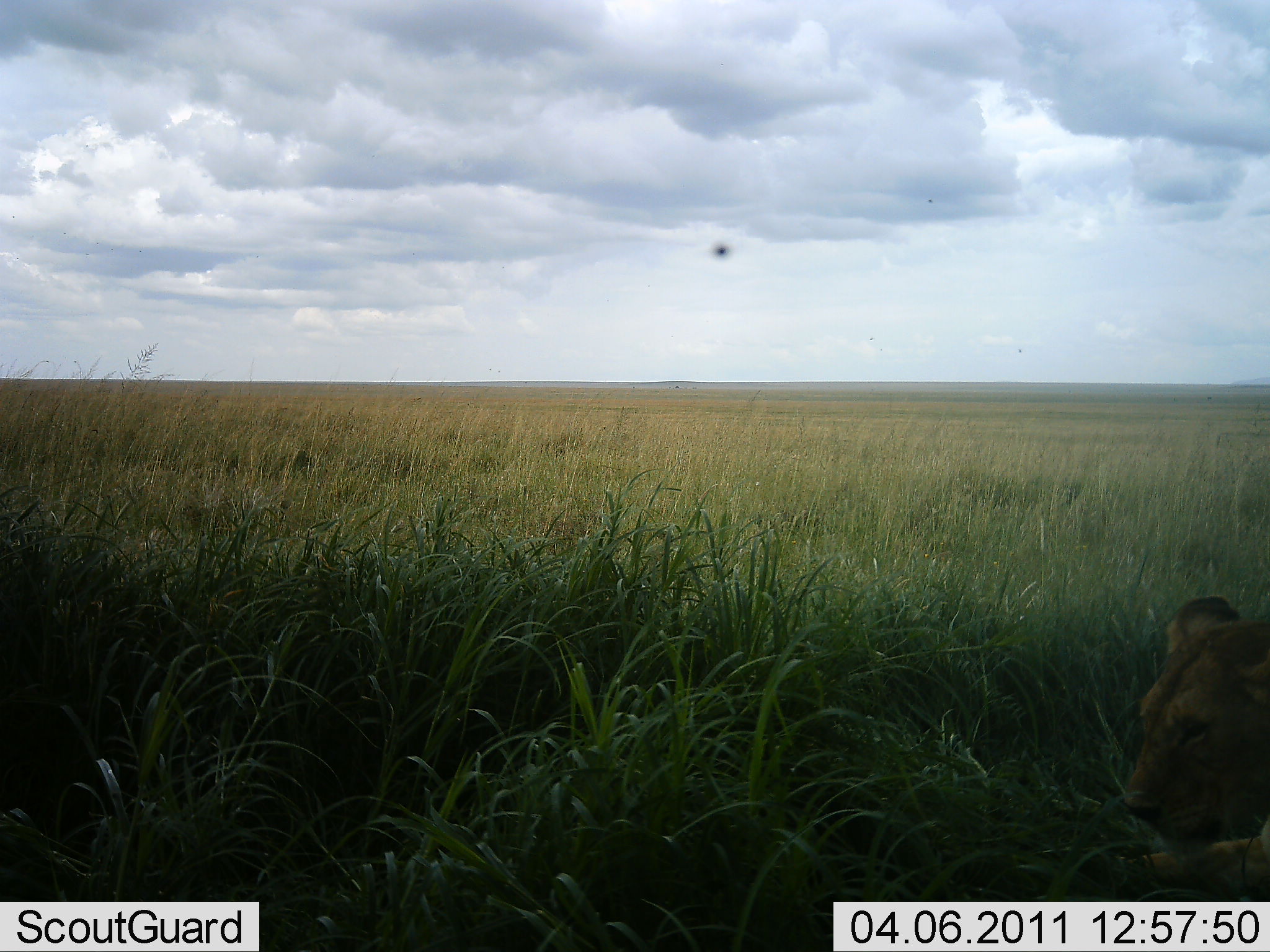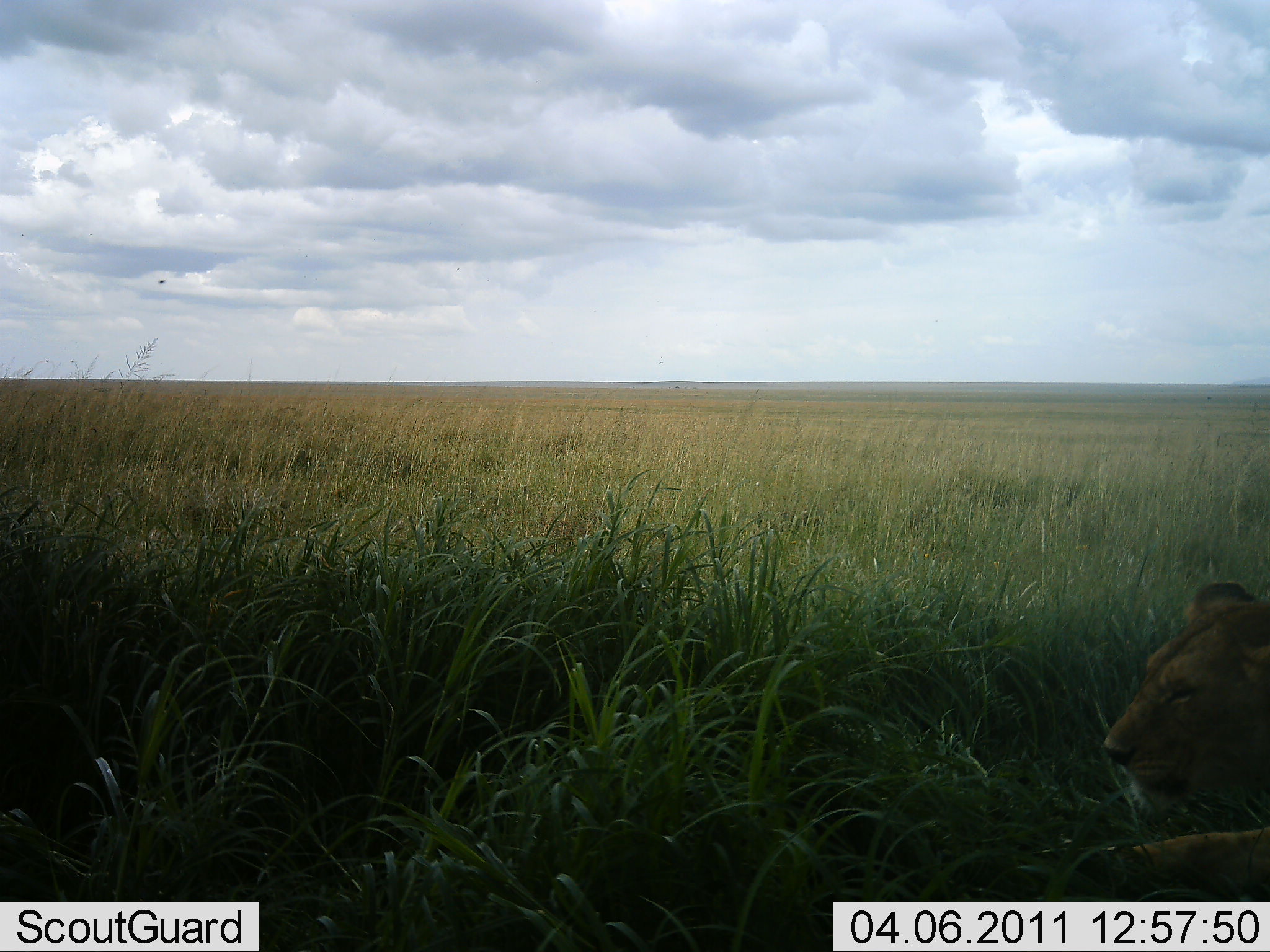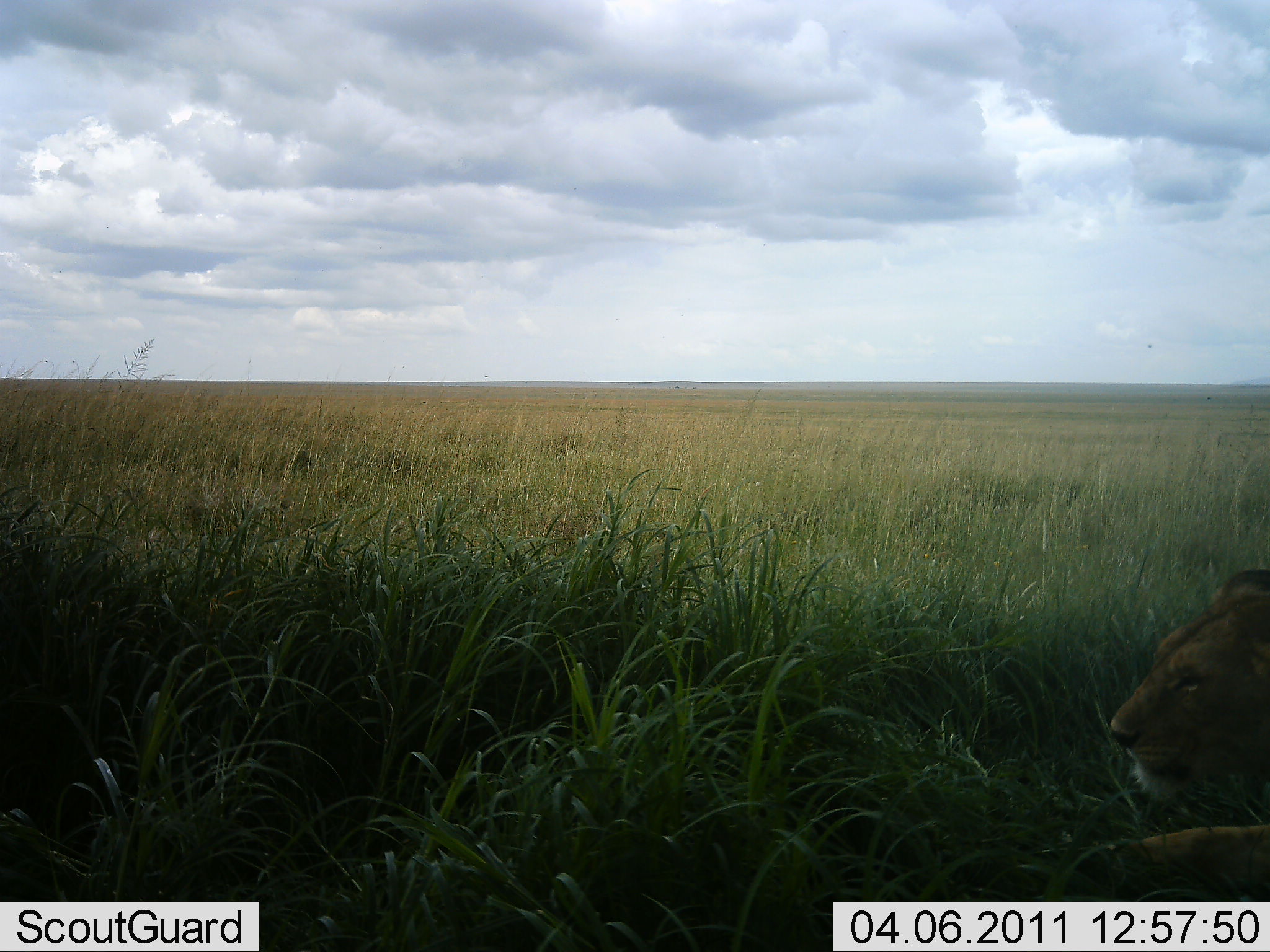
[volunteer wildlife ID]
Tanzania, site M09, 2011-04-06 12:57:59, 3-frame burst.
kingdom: Animalia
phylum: Chordata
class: Mammalia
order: Carnivora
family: Felidae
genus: Panthera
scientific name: Panthera leo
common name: lion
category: lionfemale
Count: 1.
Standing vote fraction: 0%.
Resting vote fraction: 100%.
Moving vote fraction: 0%.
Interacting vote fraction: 0%.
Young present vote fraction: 0%.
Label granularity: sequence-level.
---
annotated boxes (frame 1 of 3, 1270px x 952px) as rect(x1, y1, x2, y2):
animal: rect(1119, 594, 1270, 793)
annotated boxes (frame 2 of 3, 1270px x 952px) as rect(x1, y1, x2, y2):
animal: rect(1065, 579, 1270, 903)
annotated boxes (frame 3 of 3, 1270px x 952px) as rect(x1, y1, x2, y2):
animal: rect(1039, 565, 1270, 903)